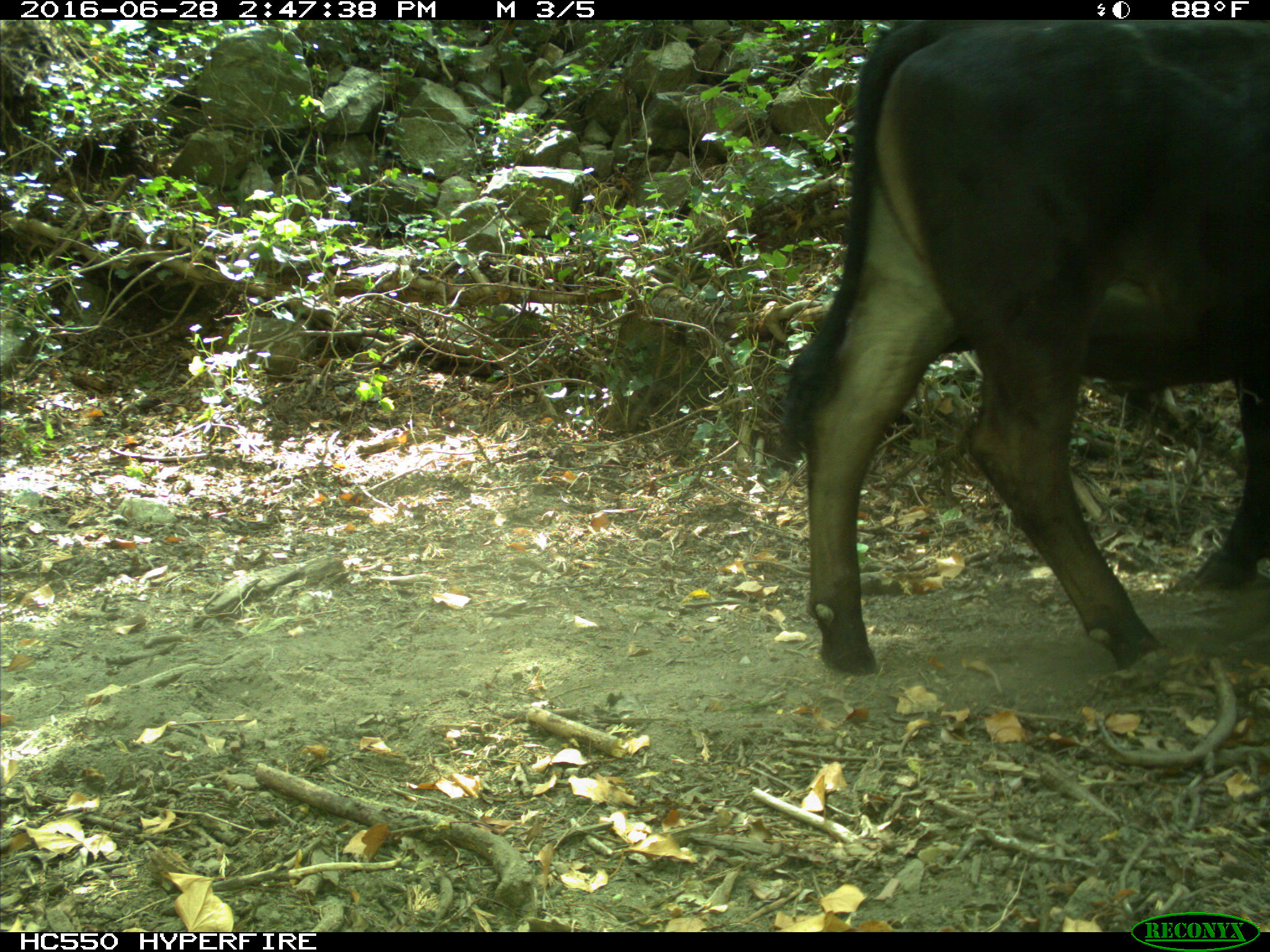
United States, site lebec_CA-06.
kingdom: Animalia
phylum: Chordata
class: Mammalia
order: Artiodactyla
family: Bovidae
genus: Bos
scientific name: Bos taurus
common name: domestic cow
Bos taurus (domestic cow).